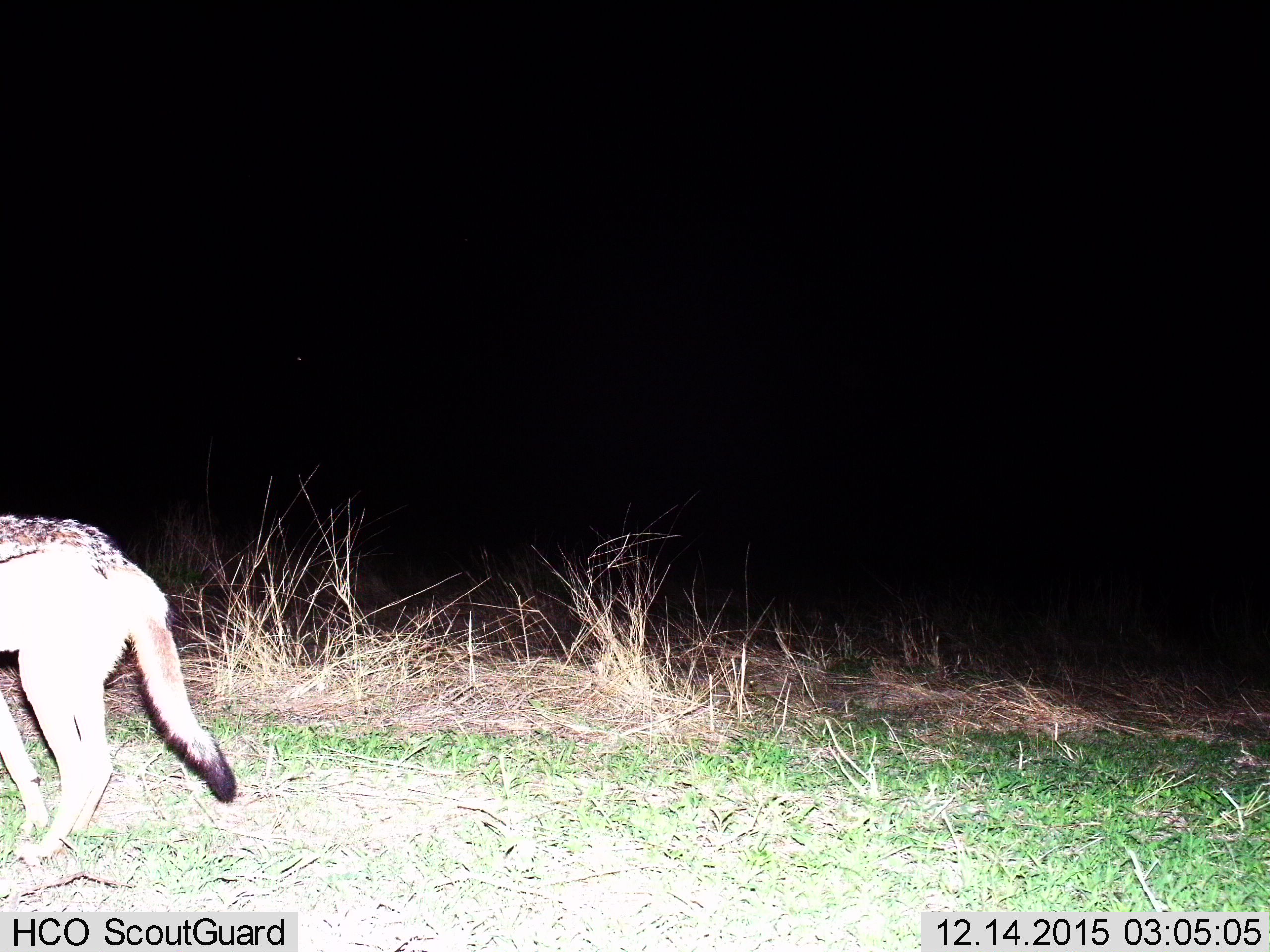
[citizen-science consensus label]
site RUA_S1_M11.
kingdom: Animalia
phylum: Chordata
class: Mammalia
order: Carnivora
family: Canidae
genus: Lupulella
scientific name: Lupulella mesomelas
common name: black-backed jackal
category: jackalblackbacked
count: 1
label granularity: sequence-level